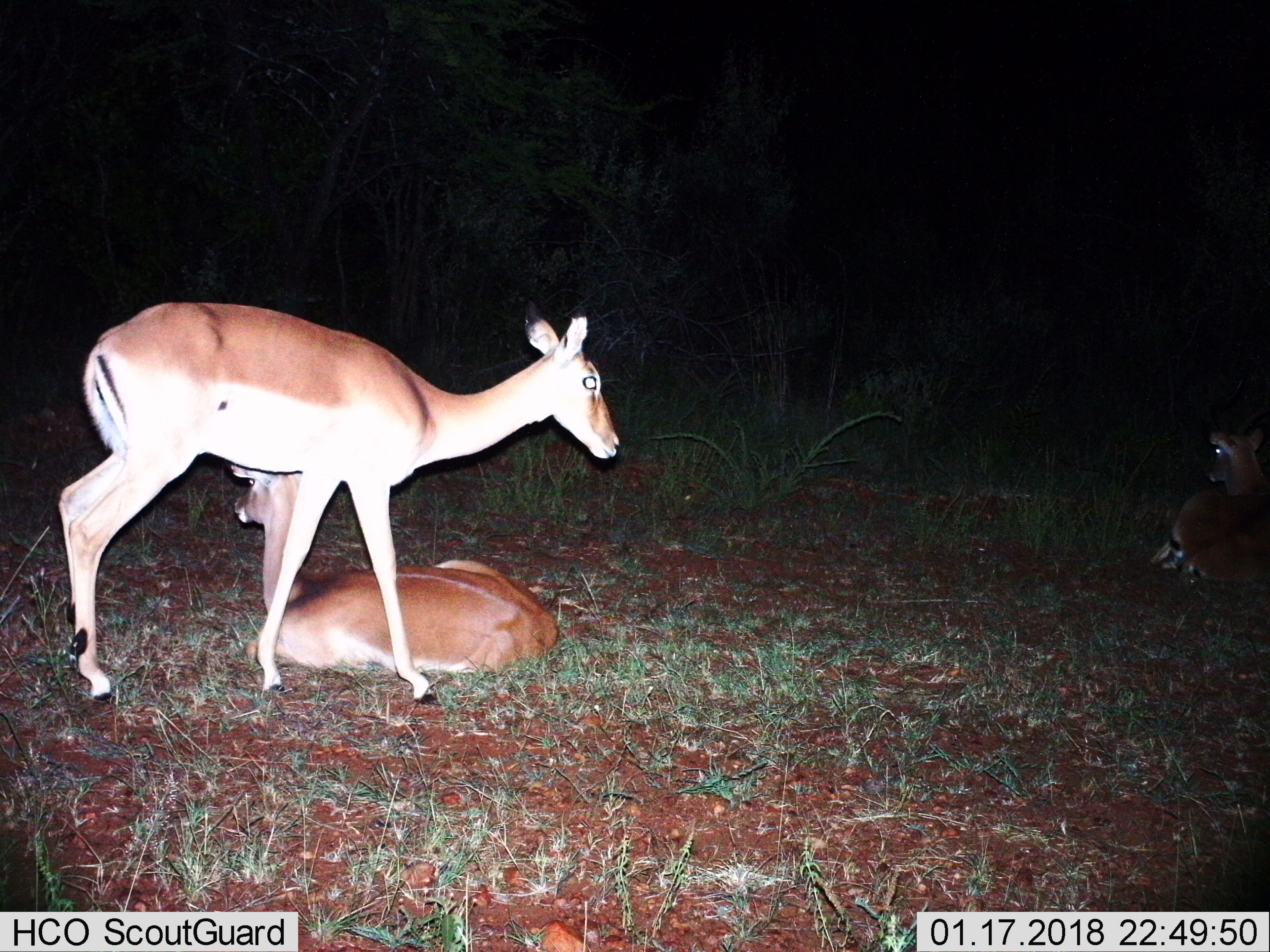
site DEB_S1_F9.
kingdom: Animalia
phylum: Chordata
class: Mammalia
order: Artiodactyla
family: Bovidae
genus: Aepyceros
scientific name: Aepyceros melampus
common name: impala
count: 3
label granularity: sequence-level